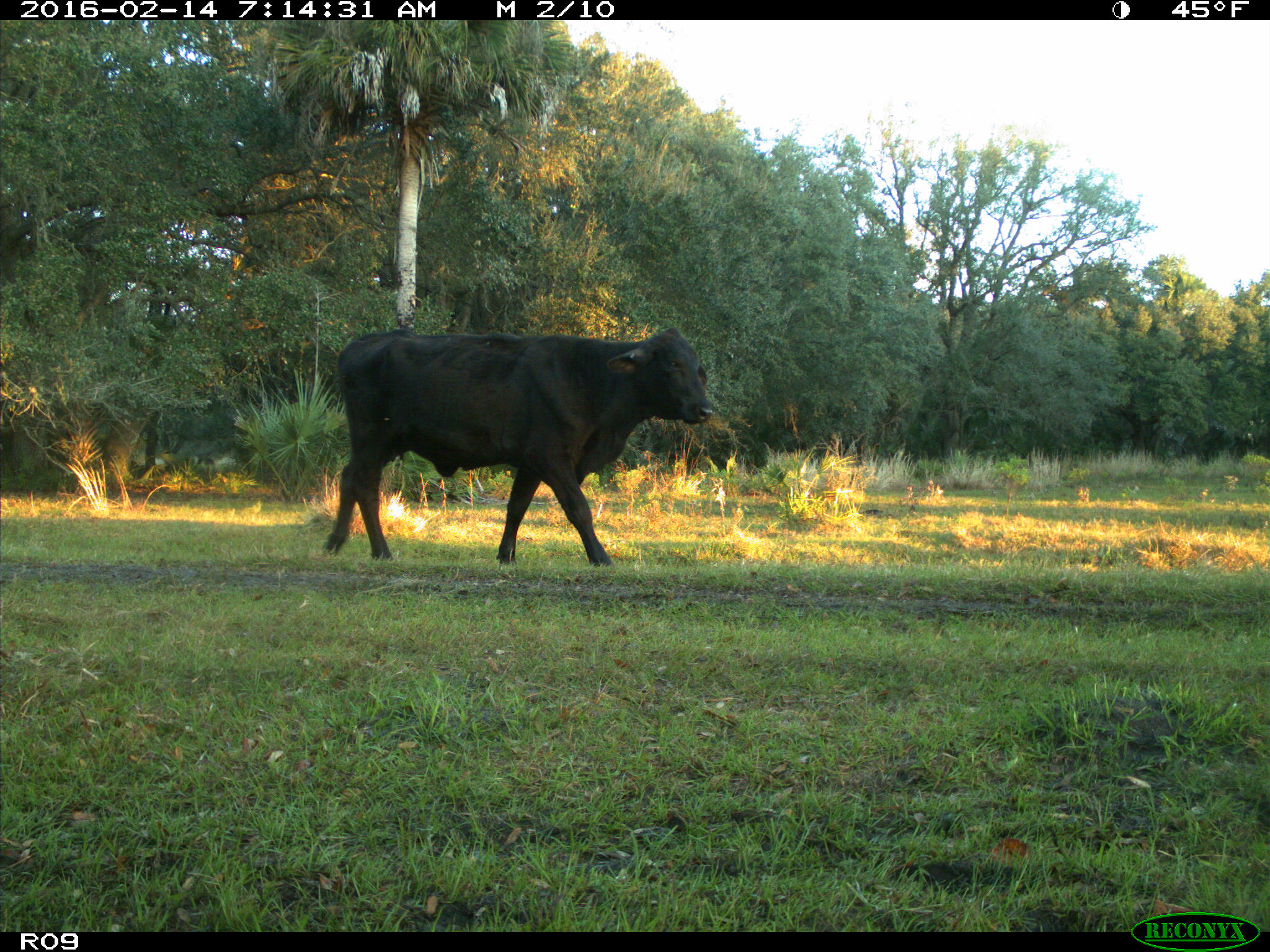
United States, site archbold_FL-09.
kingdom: Animalia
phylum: Chordata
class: Mammalia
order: Artiodactyla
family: Bovidae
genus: Bos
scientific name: Bos taurus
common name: domestic cow